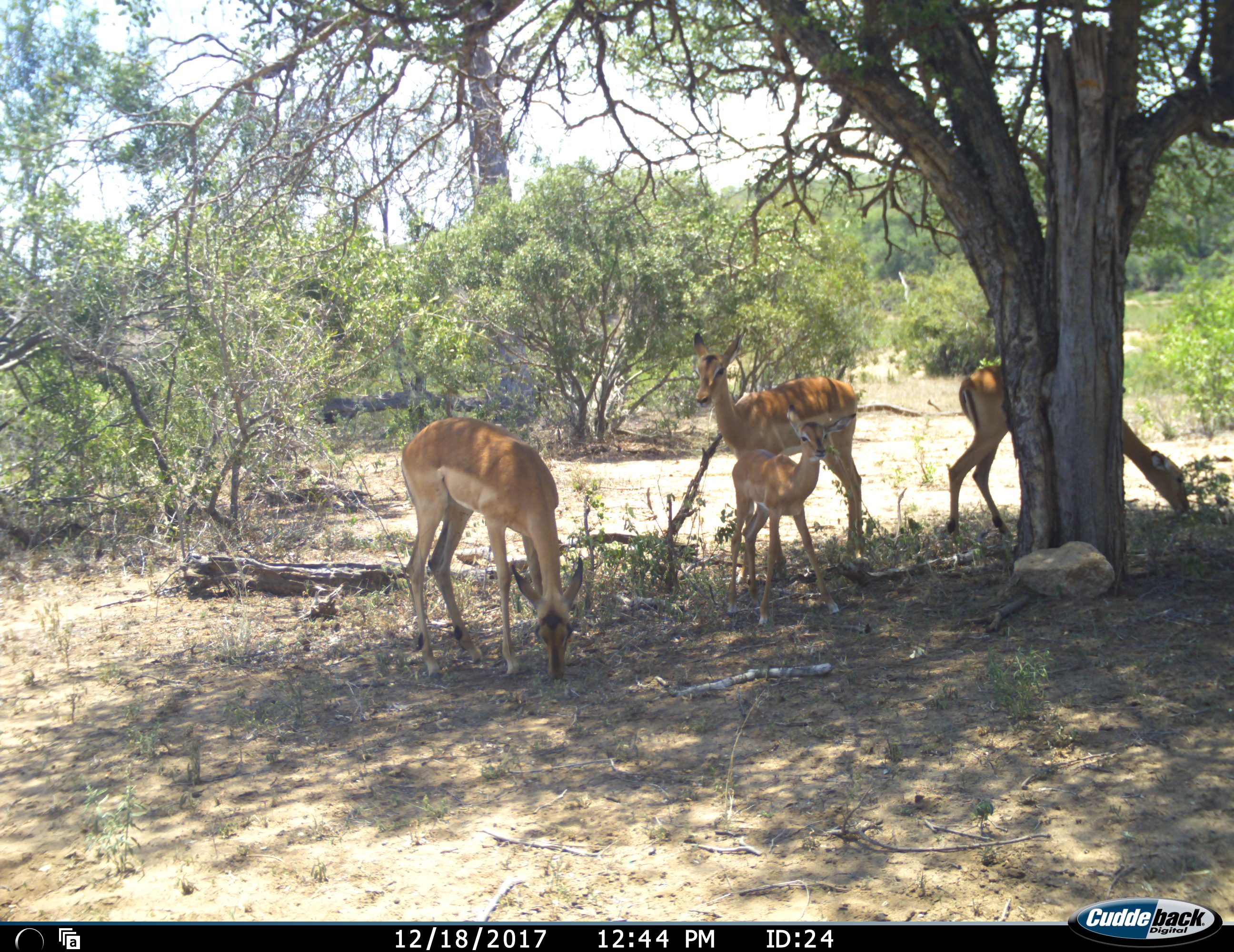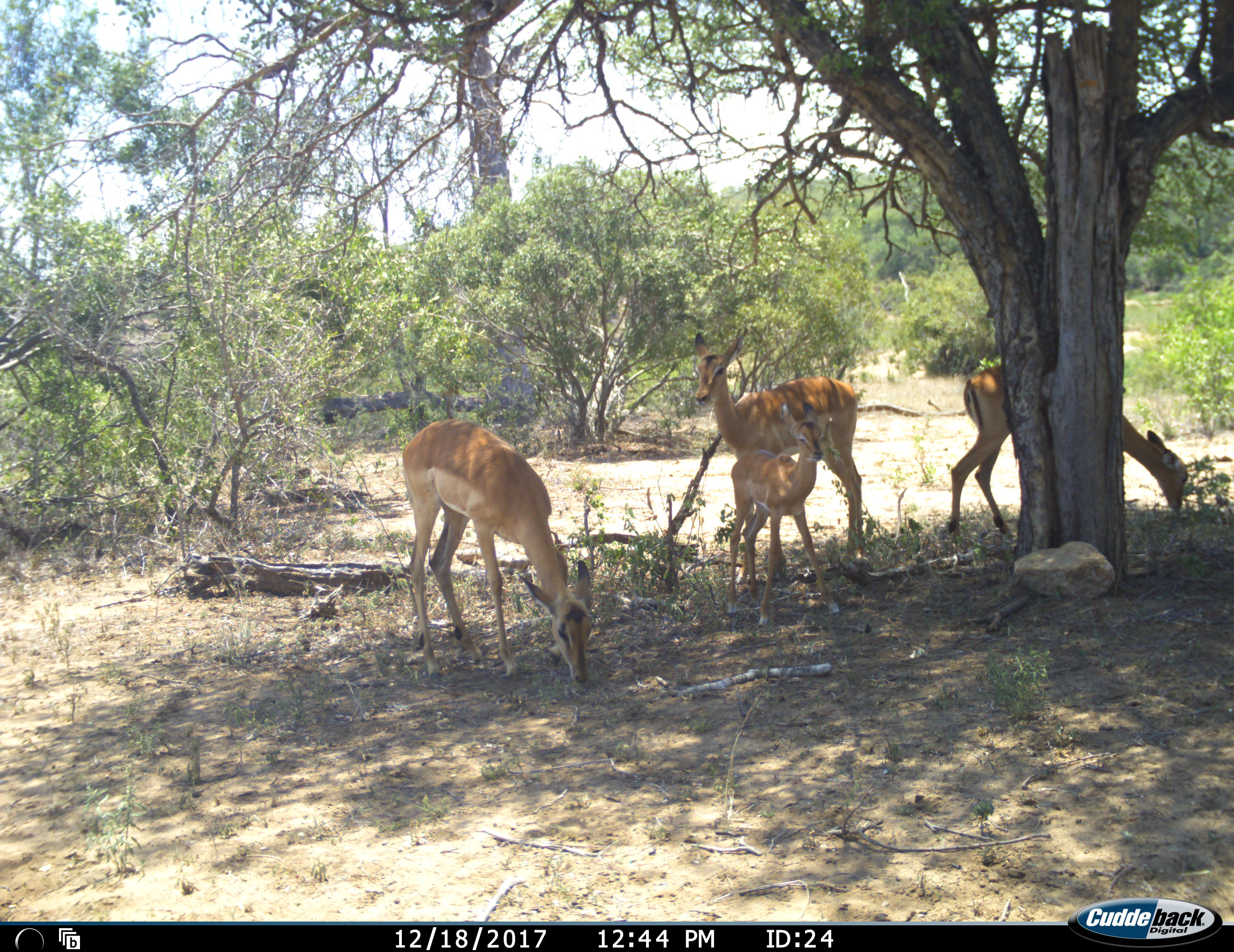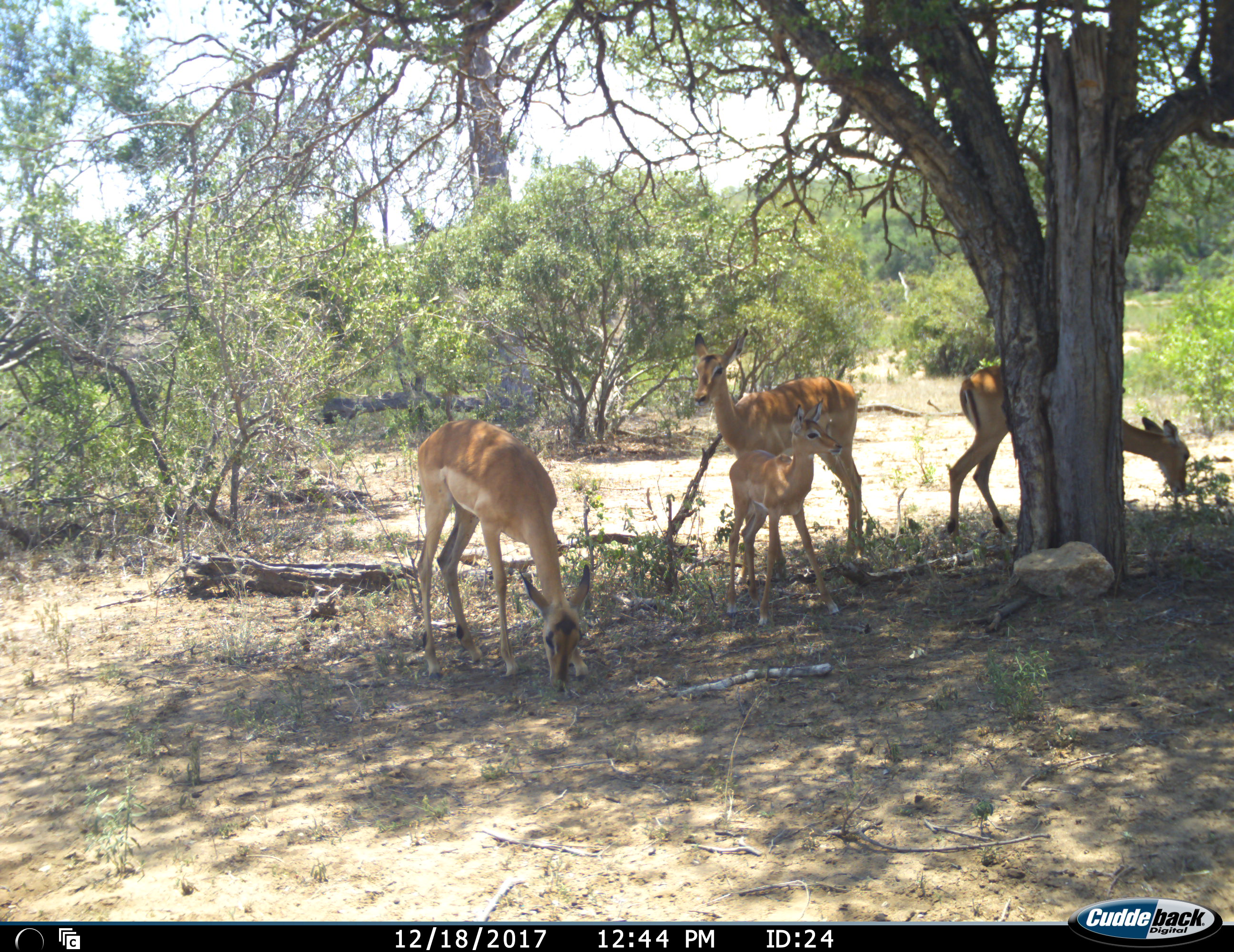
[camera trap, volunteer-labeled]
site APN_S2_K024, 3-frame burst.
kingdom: Animalia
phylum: Chordata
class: Mammalia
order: Artiodactyla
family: Bovidae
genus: Aepyceros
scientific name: Aepyceros melampus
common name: impala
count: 4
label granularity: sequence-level